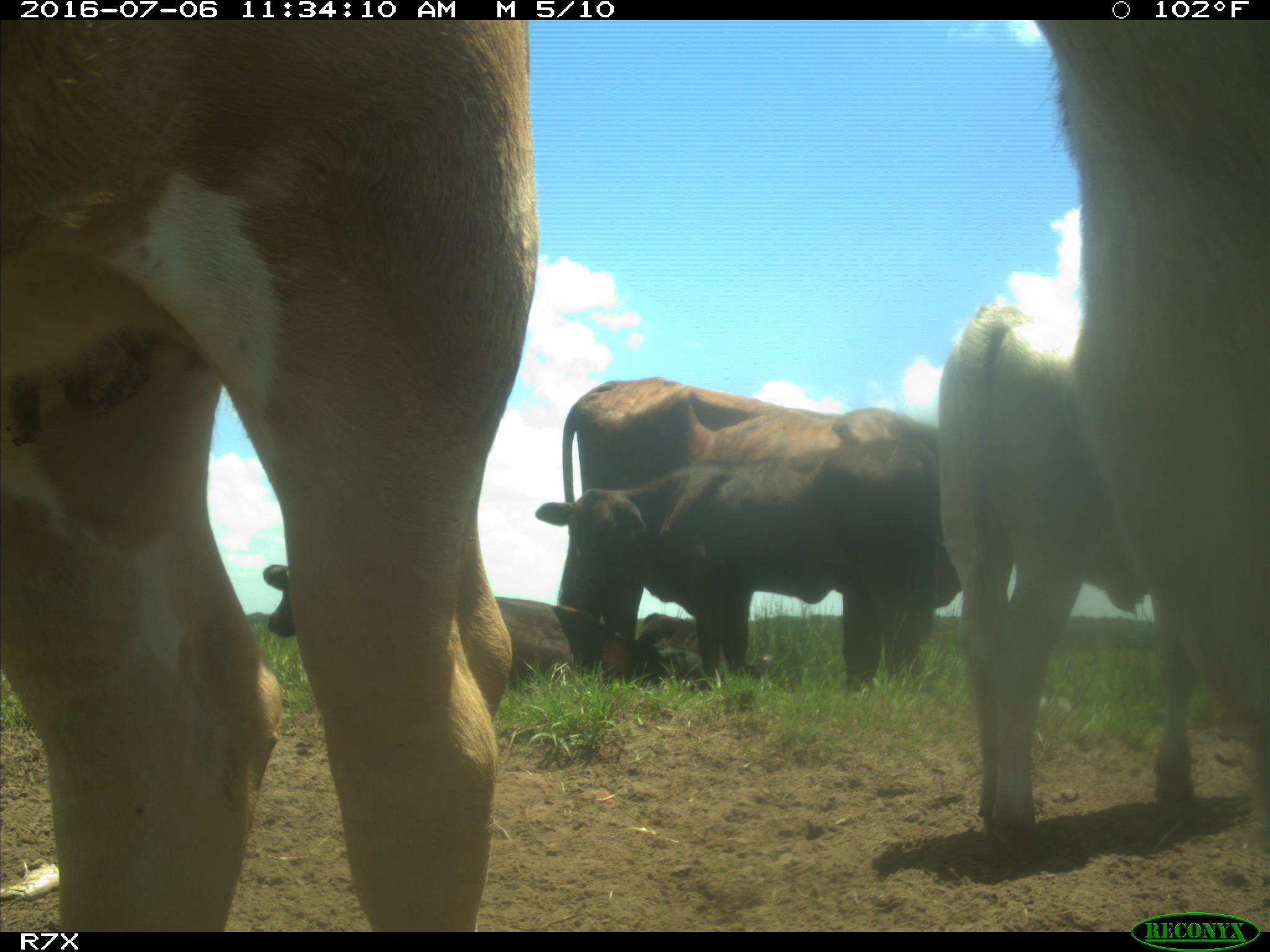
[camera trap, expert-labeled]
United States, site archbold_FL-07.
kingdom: Animalia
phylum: Chordata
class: Mammalia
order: Artiodactyla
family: Bovidae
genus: Bos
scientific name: Bos taurus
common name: domestic cow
Bos taurus (domestic cow).